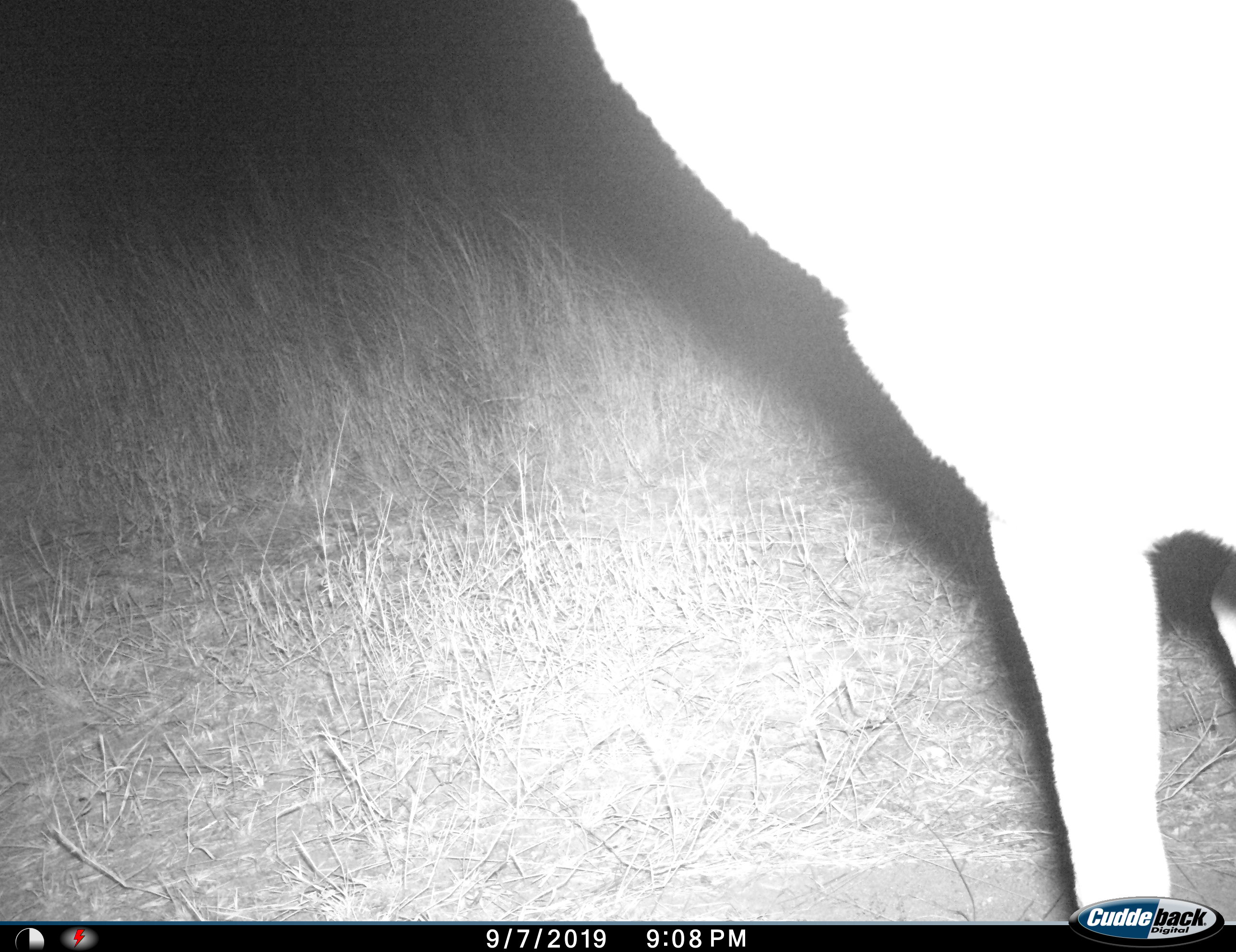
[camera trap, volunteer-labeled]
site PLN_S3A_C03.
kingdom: Animalia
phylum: Chordata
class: Mammalia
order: Artiodactyla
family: Bovidae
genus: Aepyceros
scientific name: Aepyceros melampus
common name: impala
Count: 1.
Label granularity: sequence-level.